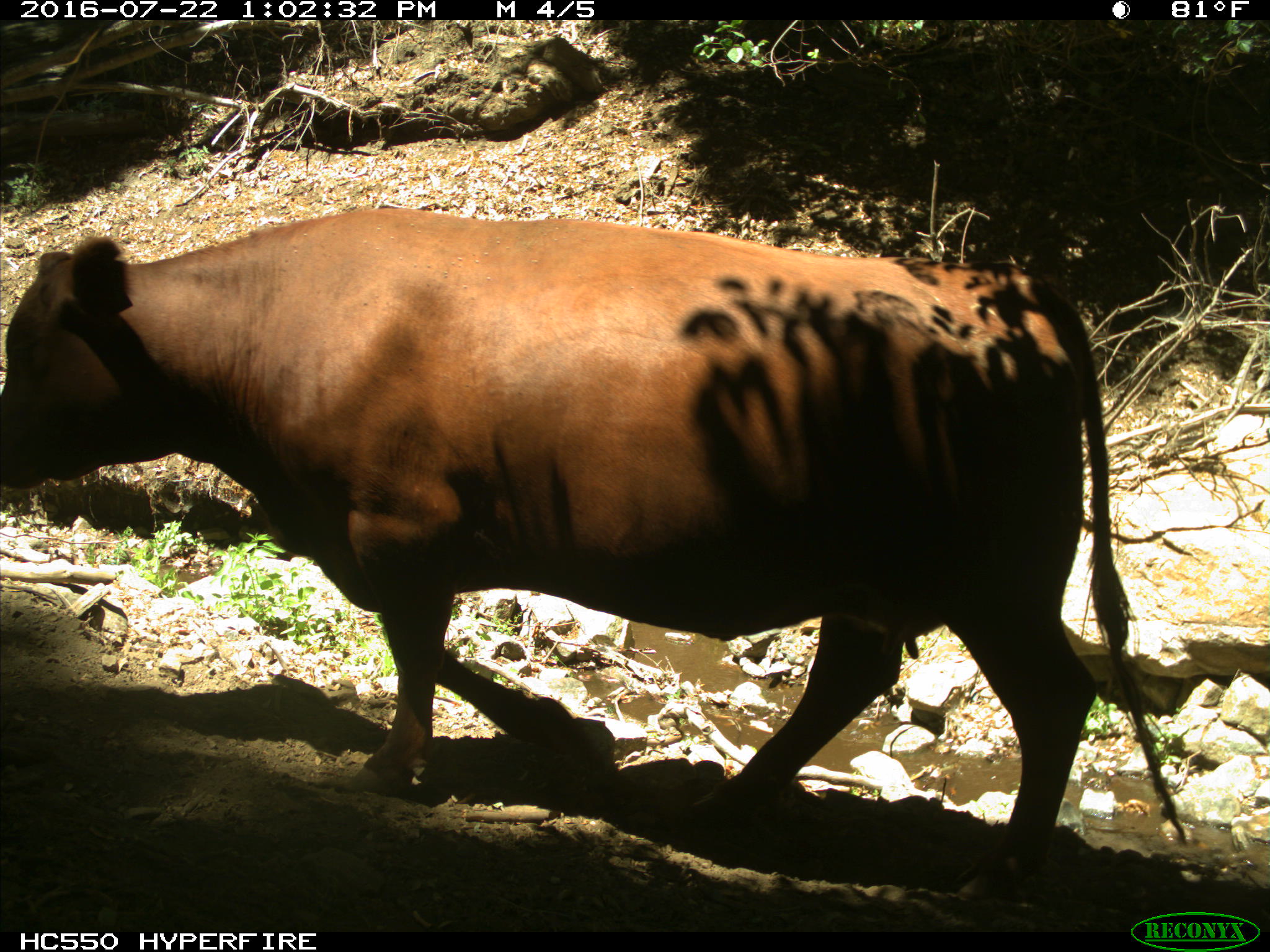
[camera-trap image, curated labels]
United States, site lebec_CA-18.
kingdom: Animalia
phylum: Chordata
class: Mammalia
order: Artiodactyla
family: Bovidae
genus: Bos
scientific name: Bos taurus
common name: domestic cow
Bos taurus (domestic cow).